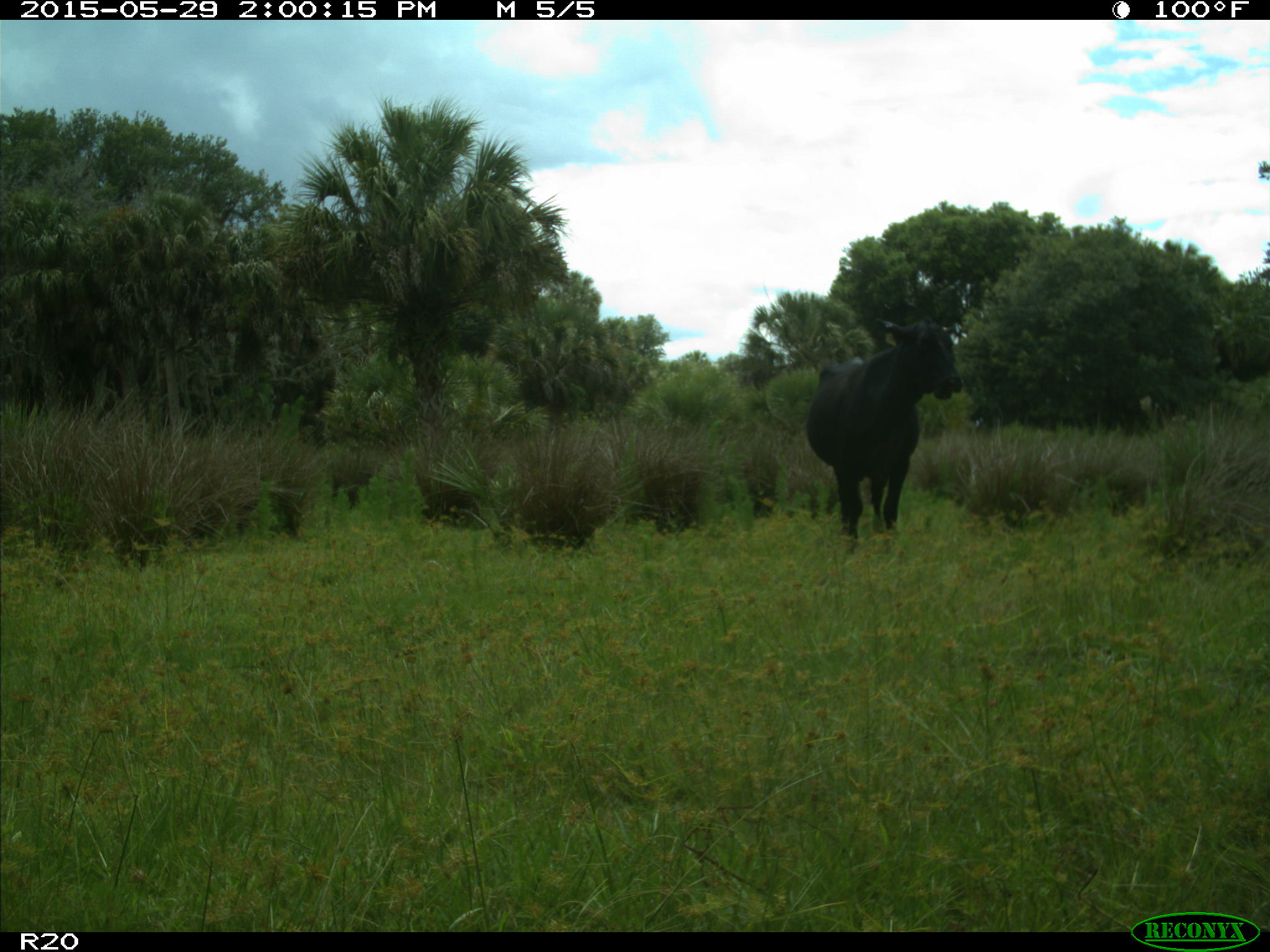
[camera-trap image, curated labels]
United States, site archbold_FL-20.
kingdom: Animalia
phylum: Chordata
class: Mammalia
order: Artiodactyla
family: Bovidae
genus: Bos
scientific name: Bos taurus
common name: domestic cow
Bos taurus (domestic cow).